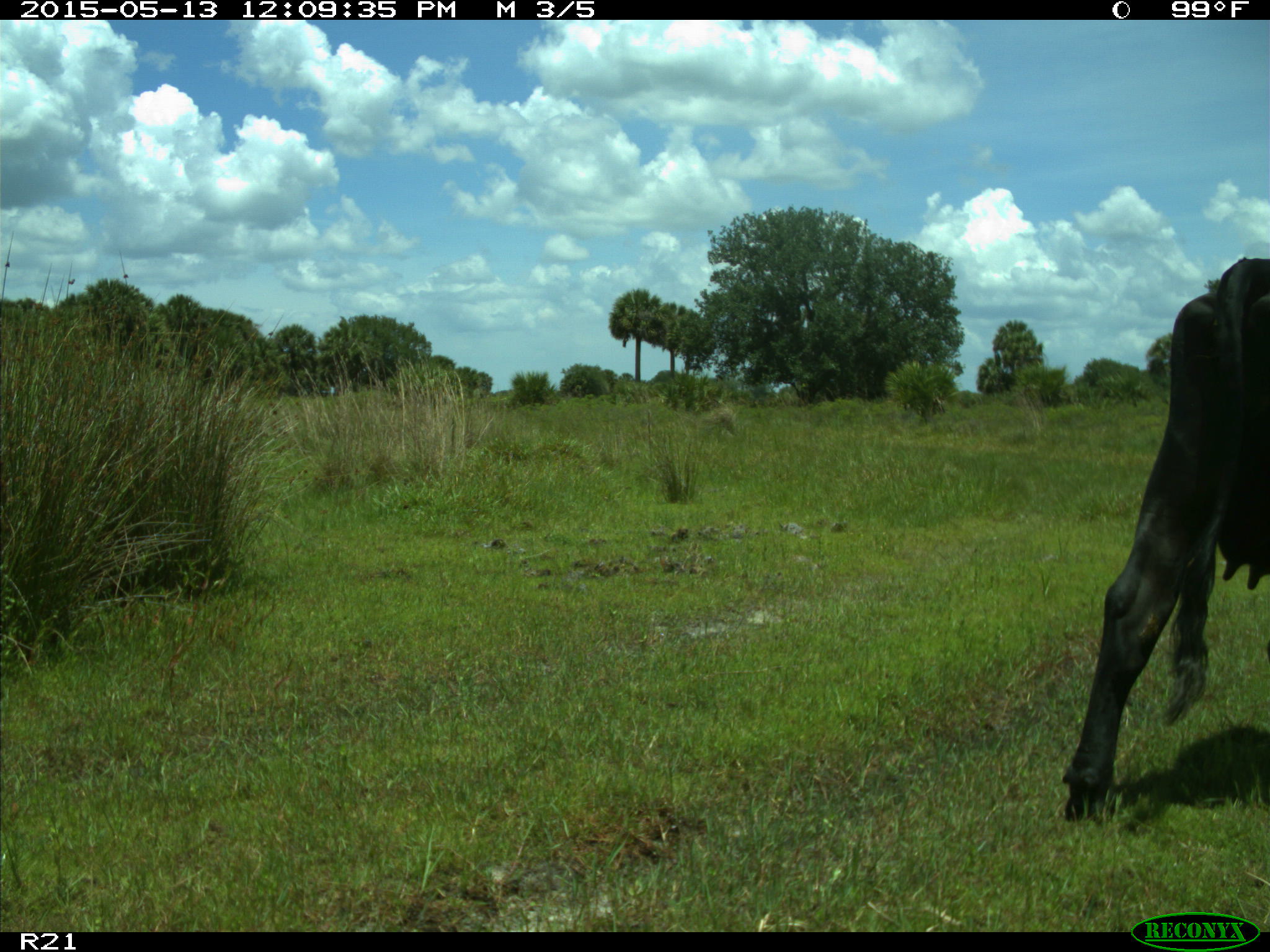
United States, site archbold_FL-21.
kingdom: Animalia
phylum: Chordata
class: Mammalia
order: Artiodactyla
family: Bovidae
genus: Bos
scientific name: Bos taurus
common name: domestic cow